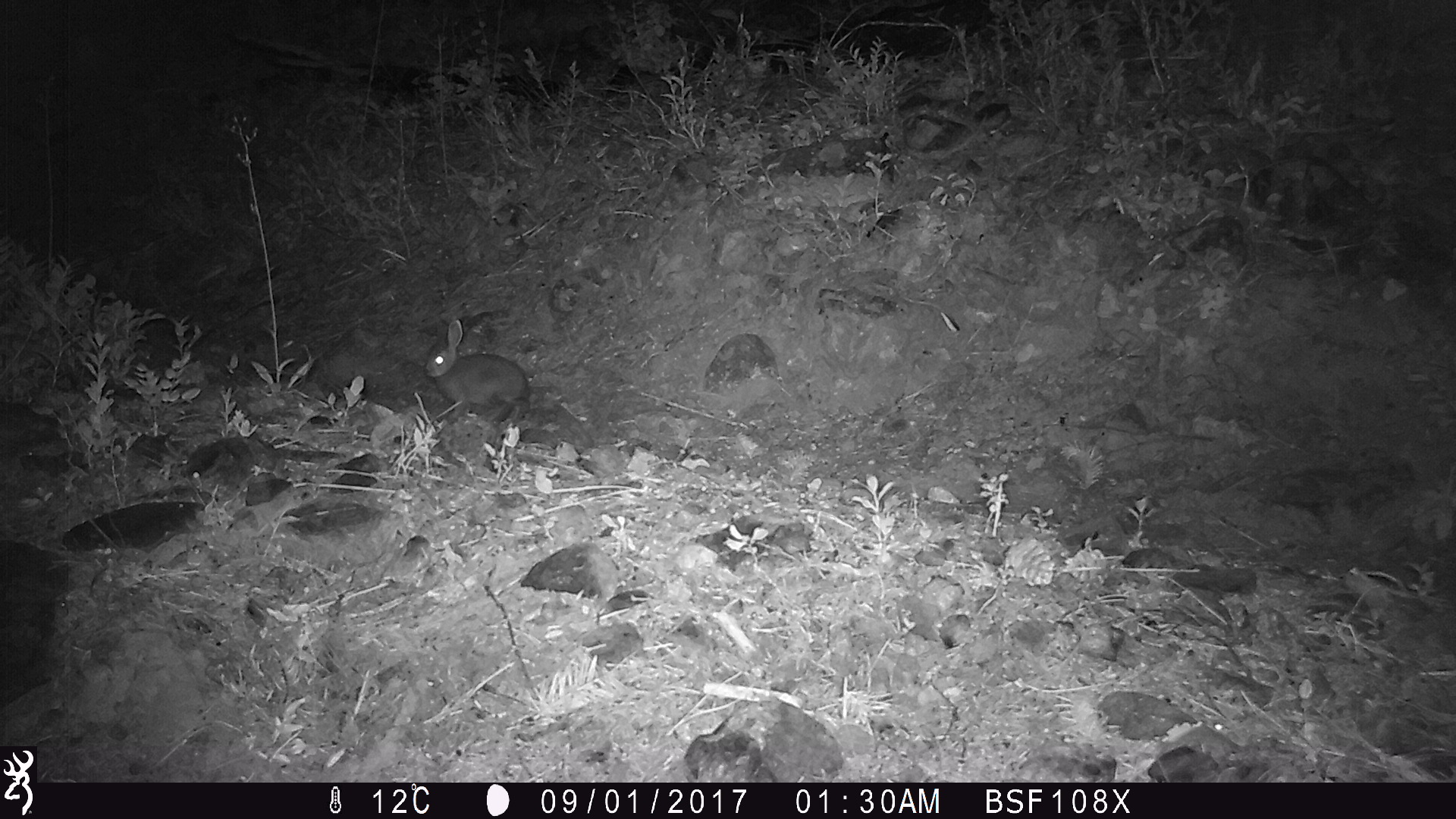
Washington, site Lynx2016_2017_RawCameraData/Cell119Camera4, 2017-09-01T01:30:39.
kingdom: Animalia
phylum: Chordata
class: Mammalia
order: Lagomorpha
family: Leporidae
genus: Lepus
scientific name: Lepus americanus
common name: snowshoe hare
Lepus americanus (snowshoe hare). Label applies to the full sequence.